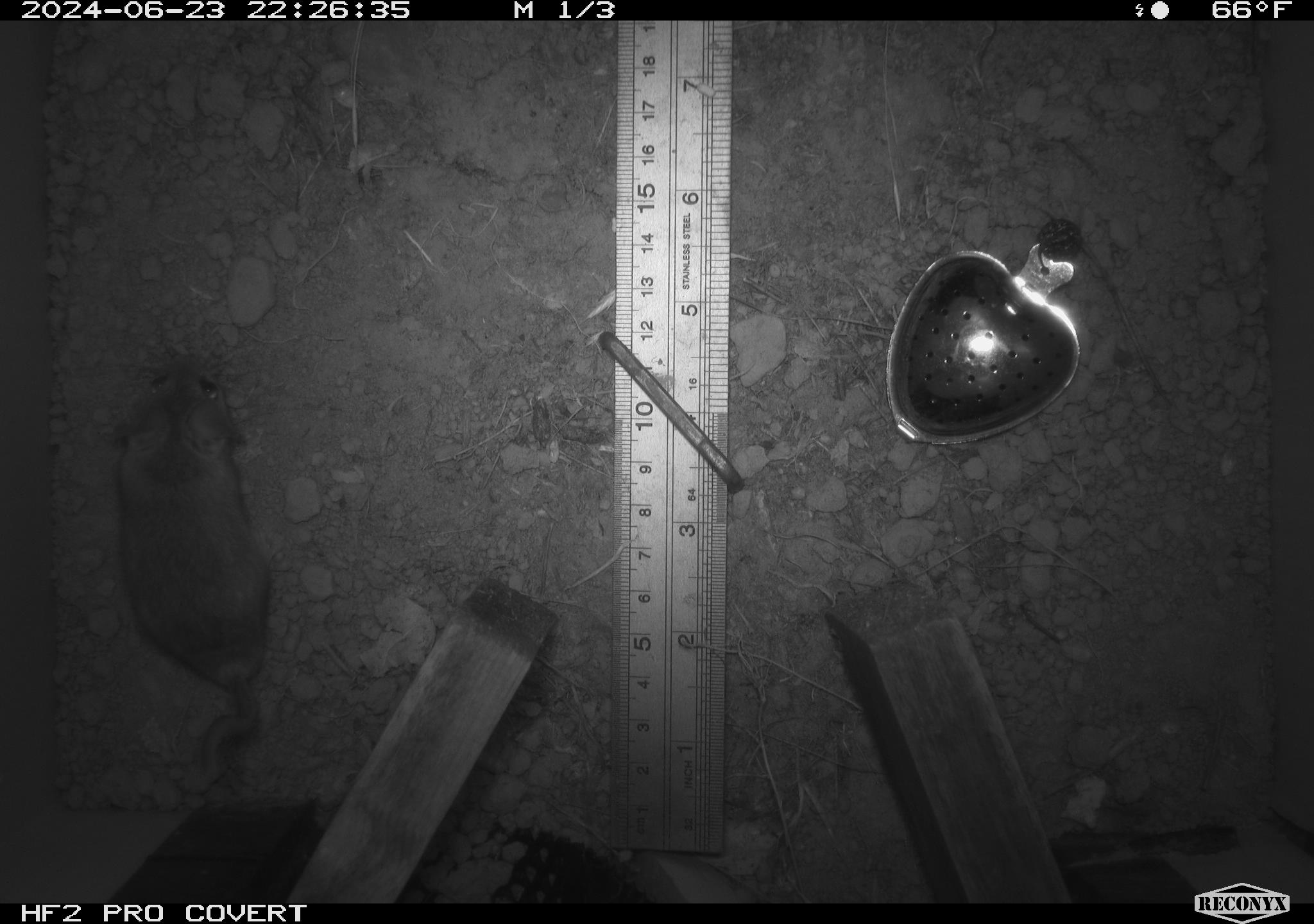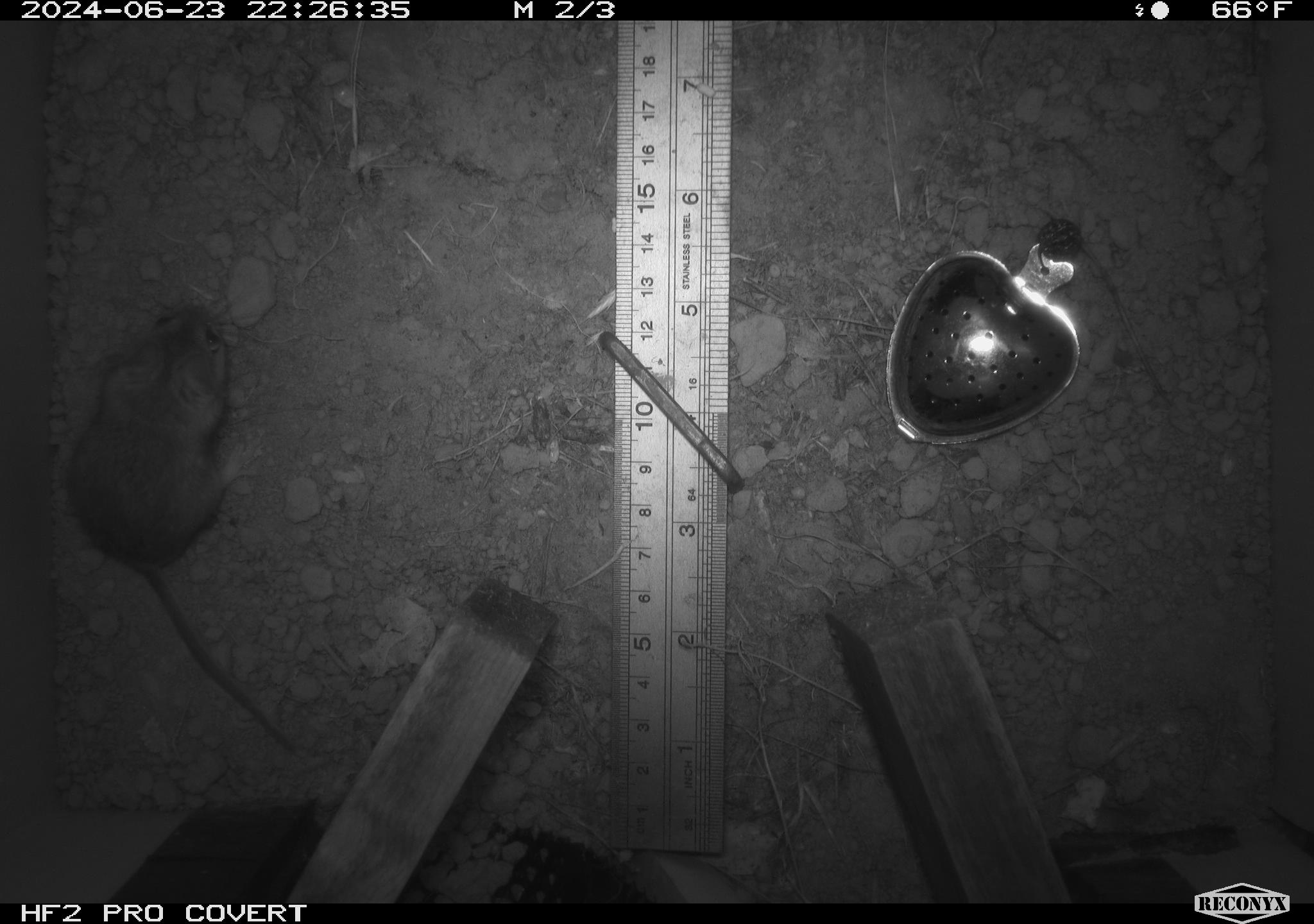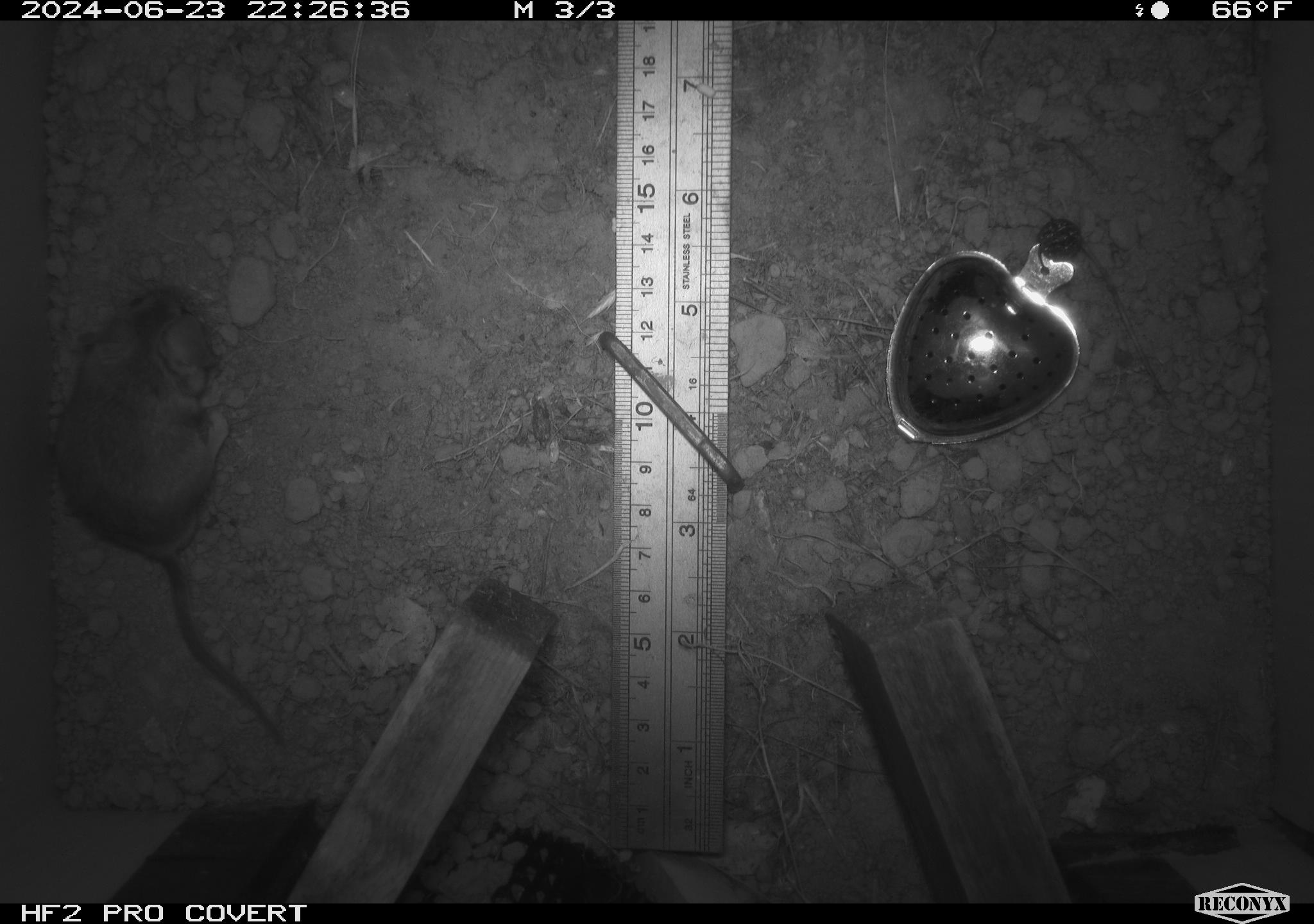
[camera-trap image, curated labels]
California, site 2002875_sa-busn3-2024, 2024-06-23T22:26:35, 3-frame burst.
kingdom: Animalia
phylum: Chordata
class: Mammalia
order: Rodentia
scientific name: Rodentia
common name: mouse species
Mouse species (Rodentia).